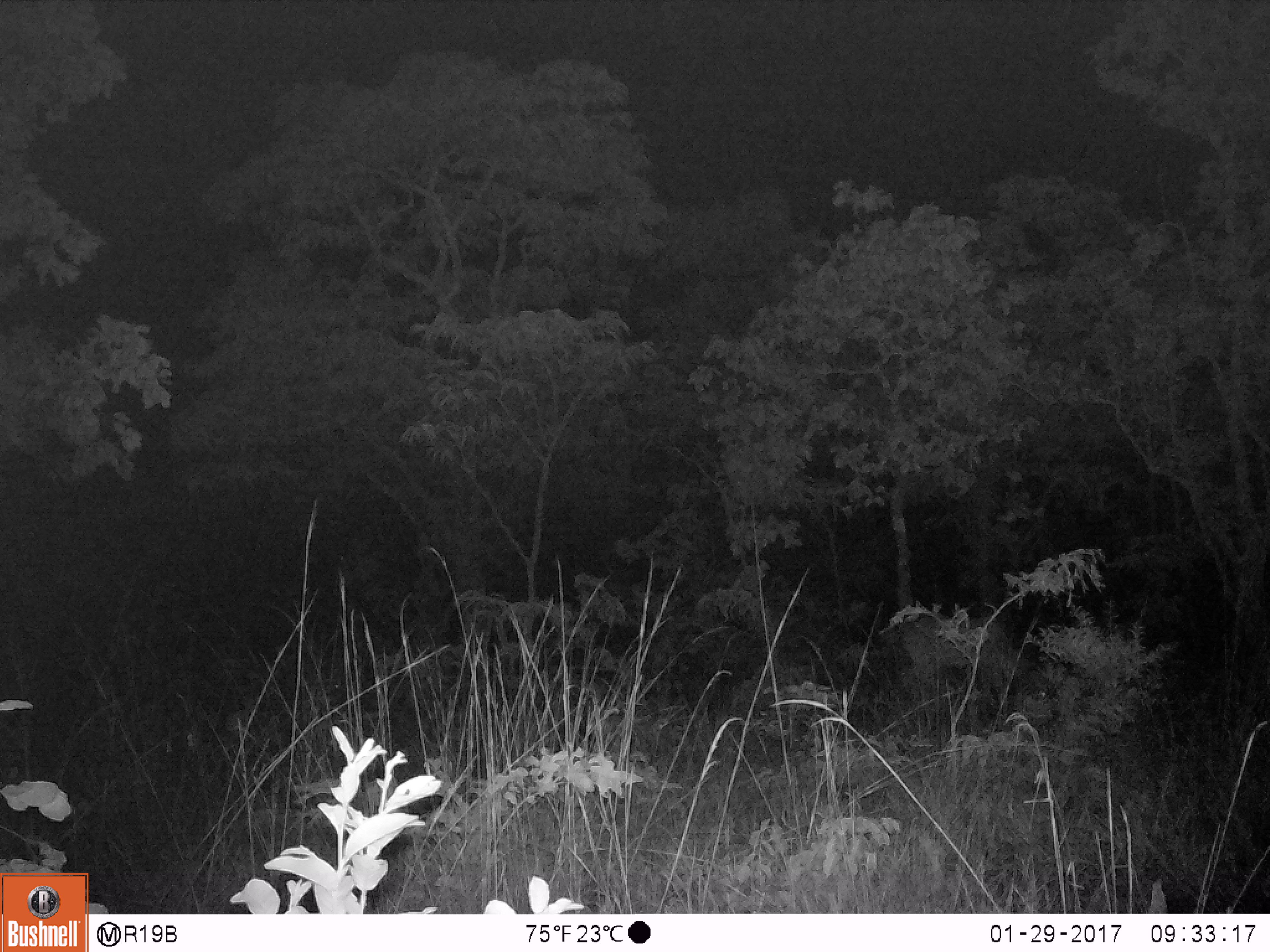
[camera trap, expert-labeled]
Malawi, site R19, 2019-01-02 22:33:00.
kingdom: Animalia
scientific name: Animalia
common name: other animal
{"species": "other animal (Animalia)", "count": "1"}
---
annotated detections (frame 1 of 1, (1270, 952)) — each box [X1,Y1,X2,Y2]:
other animal: [873,598,1047,746]